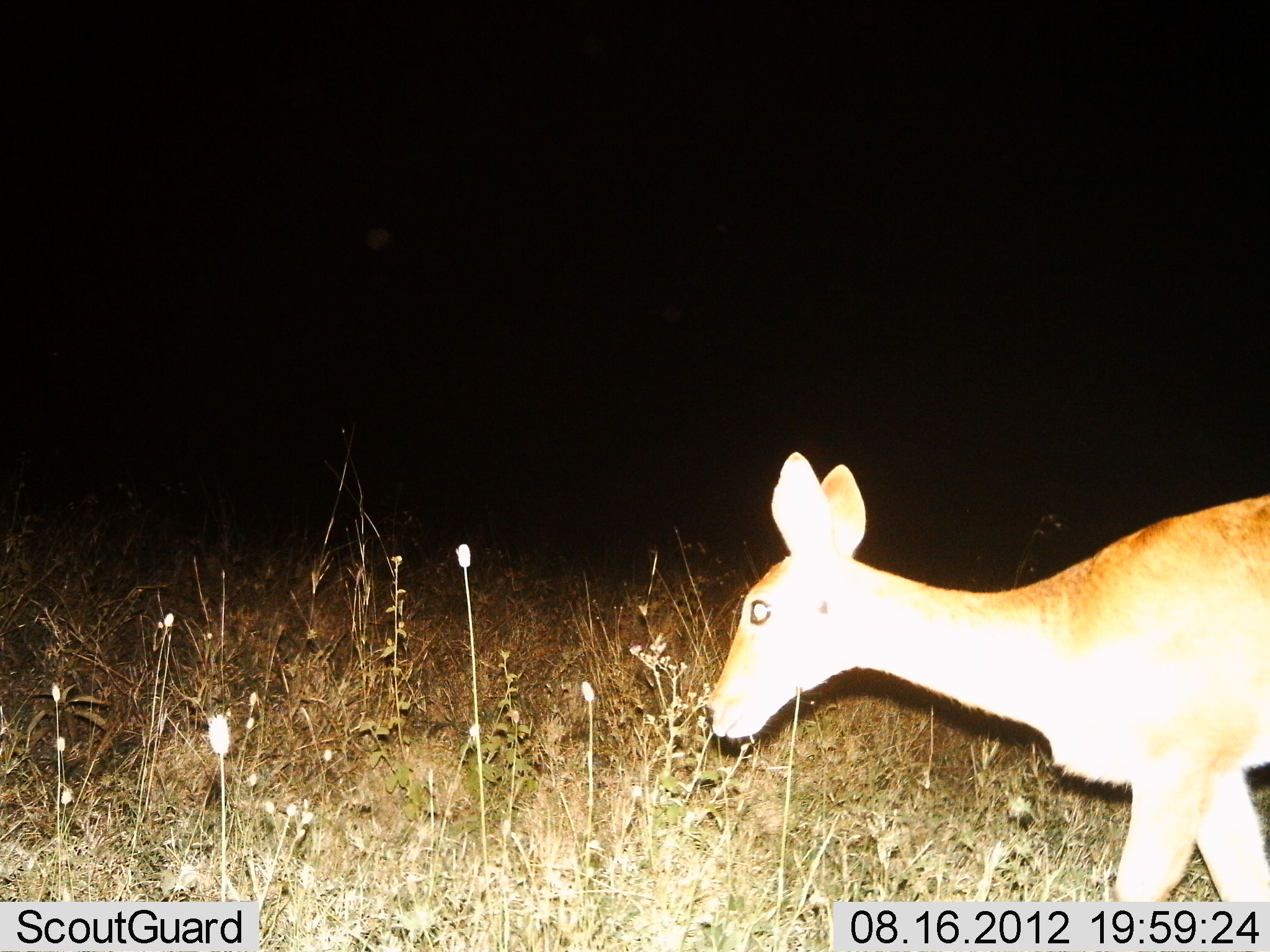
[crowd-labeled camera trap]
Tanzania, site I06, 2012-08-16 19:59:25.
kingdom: Animalia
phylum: Chordata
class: Mammalia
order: Artiodactyla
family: Bovidae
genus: Redunca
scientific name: Redunca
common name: reedbuck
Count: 1.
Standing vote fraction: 10%.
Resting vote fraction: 0%.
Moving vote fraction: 90%.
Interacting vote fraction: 0%.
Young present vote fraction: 0%.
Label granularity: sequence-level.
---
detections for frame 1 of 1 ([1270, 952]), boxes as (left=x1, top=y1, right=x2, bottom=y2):
animal: (left=708, top=450, right=1270, bottom=899)